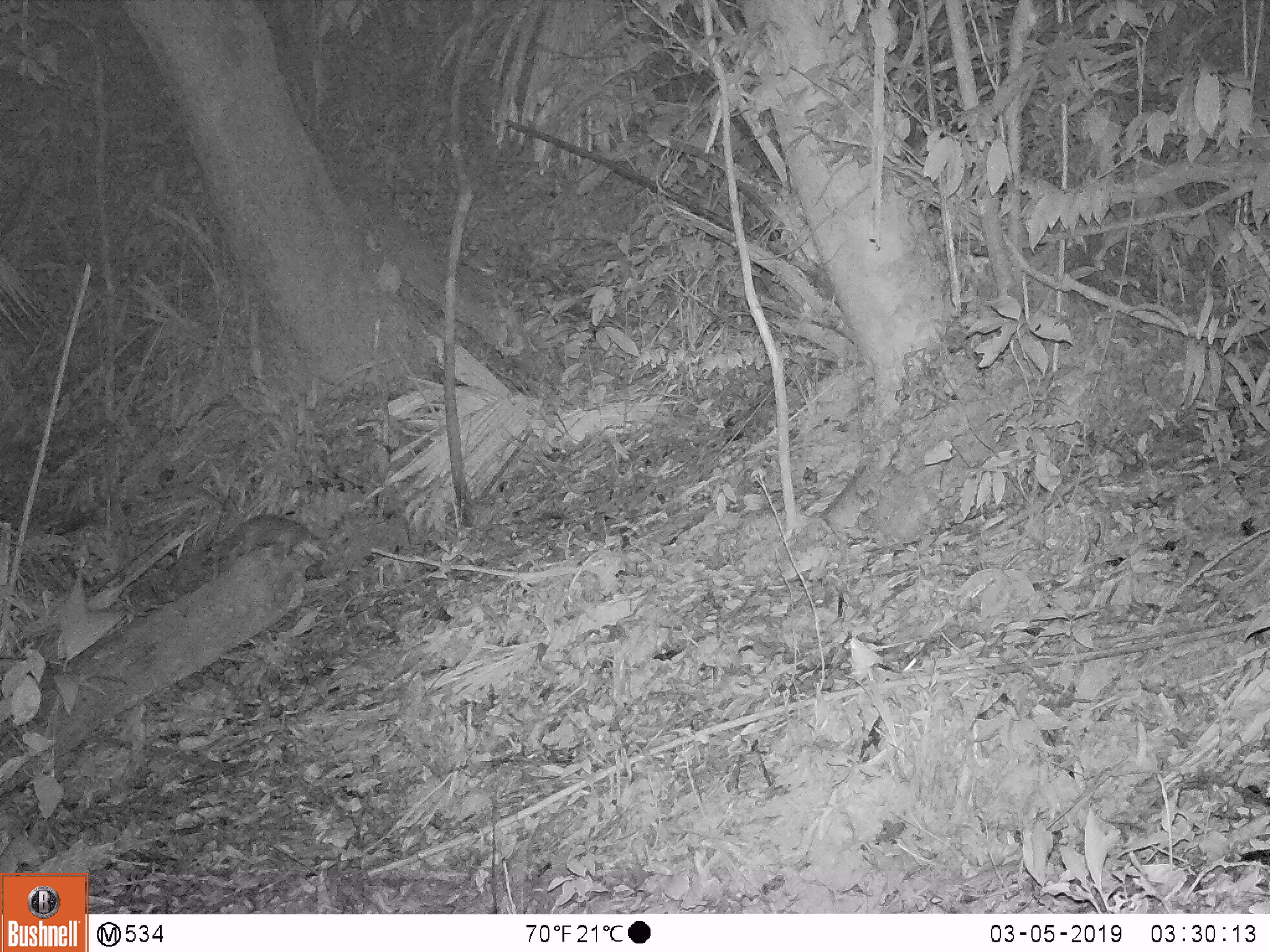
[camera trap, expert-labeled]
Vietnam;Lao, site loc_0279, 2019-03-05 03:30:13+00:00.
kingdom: Animalia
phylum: Chordata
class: Mammalia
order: Carnivora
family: Mustelidae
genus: Melogale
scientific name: Melogale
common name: ferret badger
Ferret badger (Melogale). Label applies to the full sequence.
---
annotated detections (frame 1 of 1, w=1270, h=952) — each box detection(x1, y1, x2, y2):
ferret badger: detection(213, 512, 328, 561)